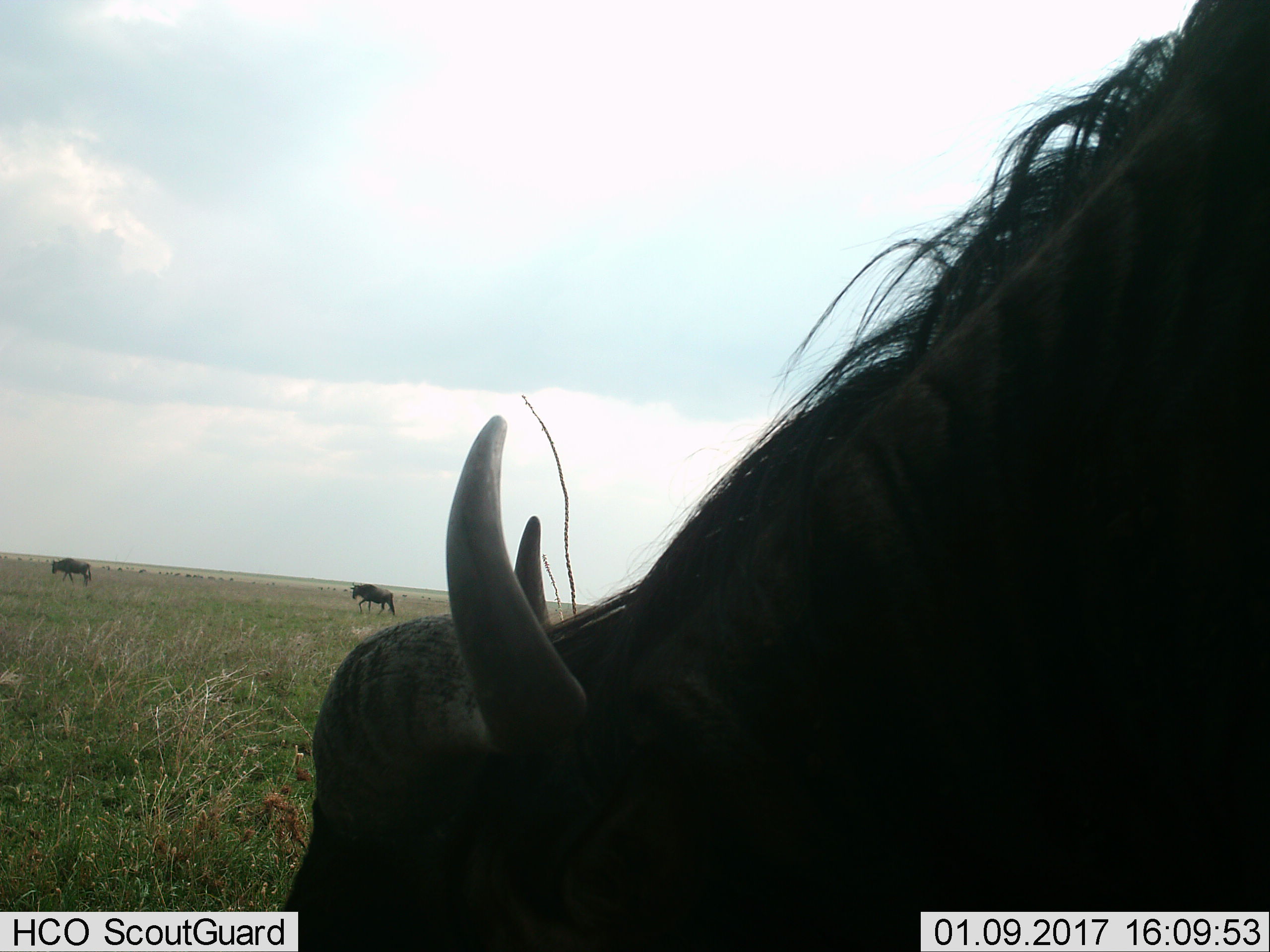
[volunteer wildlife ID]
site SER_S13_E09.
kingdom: Animalia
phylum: Chordata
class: Mammalia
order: Artiodactyla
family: Bovidae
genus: Connochaetes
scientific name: Connochaetes taurinus taurinus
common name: blue wildebeest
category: wildebeestblue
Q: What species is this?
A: Wildebeestblue (blue wildebeest) (Connochaetes taurinus taurinus).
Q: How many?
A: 11-50.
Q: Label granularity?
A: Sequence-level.